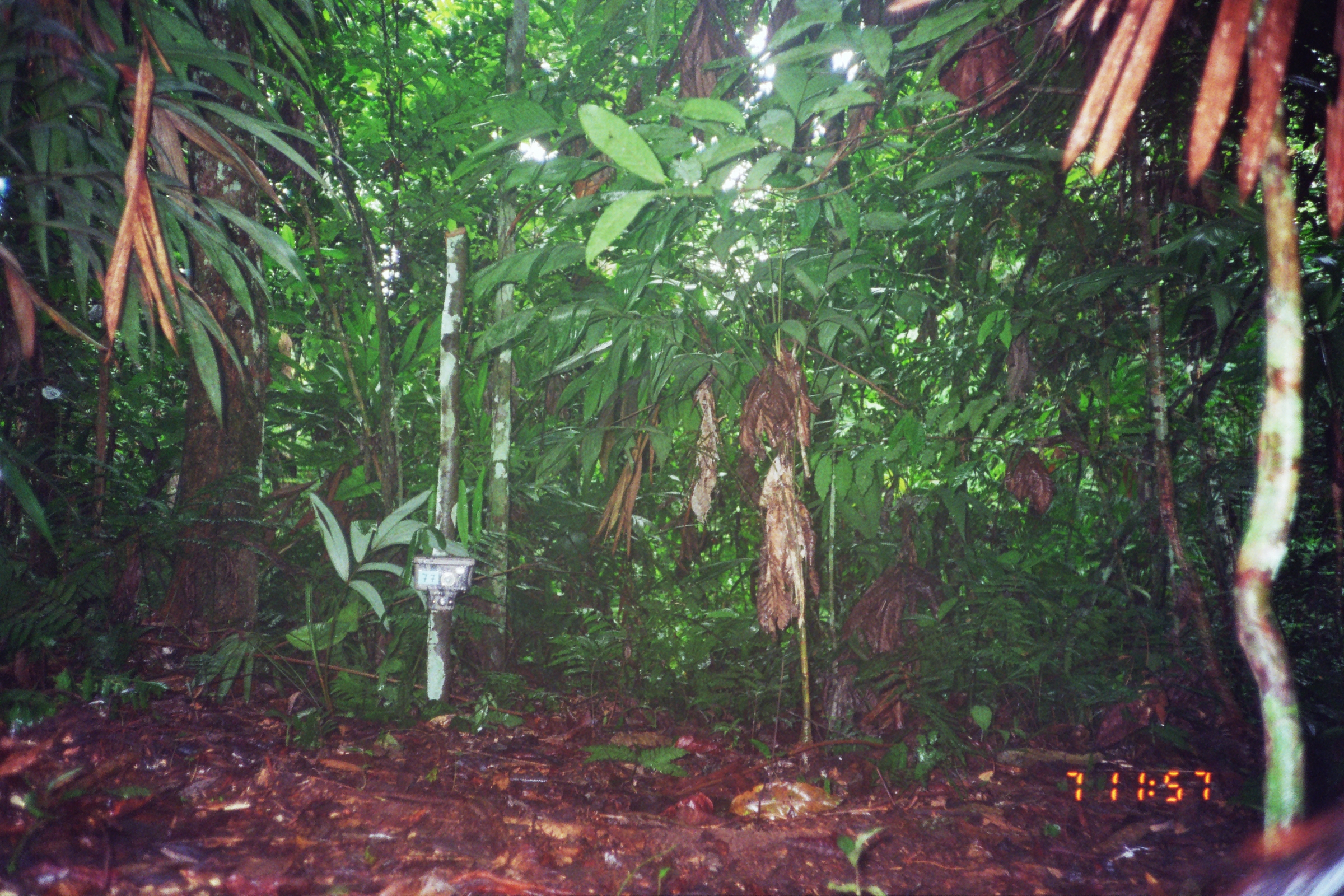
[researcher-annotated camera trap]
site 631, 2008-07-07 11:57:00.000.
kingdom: Animalia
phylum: Chordata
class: Mammalia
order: Artiodactyla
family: Tayassuidae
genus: Tayassu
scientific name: Tayassu pecari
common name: white-lipped peccary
Tayassu pecari (white-lipped peccary).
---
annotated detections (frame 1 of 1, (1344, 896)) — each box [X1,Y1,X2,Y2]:
tayassu pecari: [1214,803,1344,896]